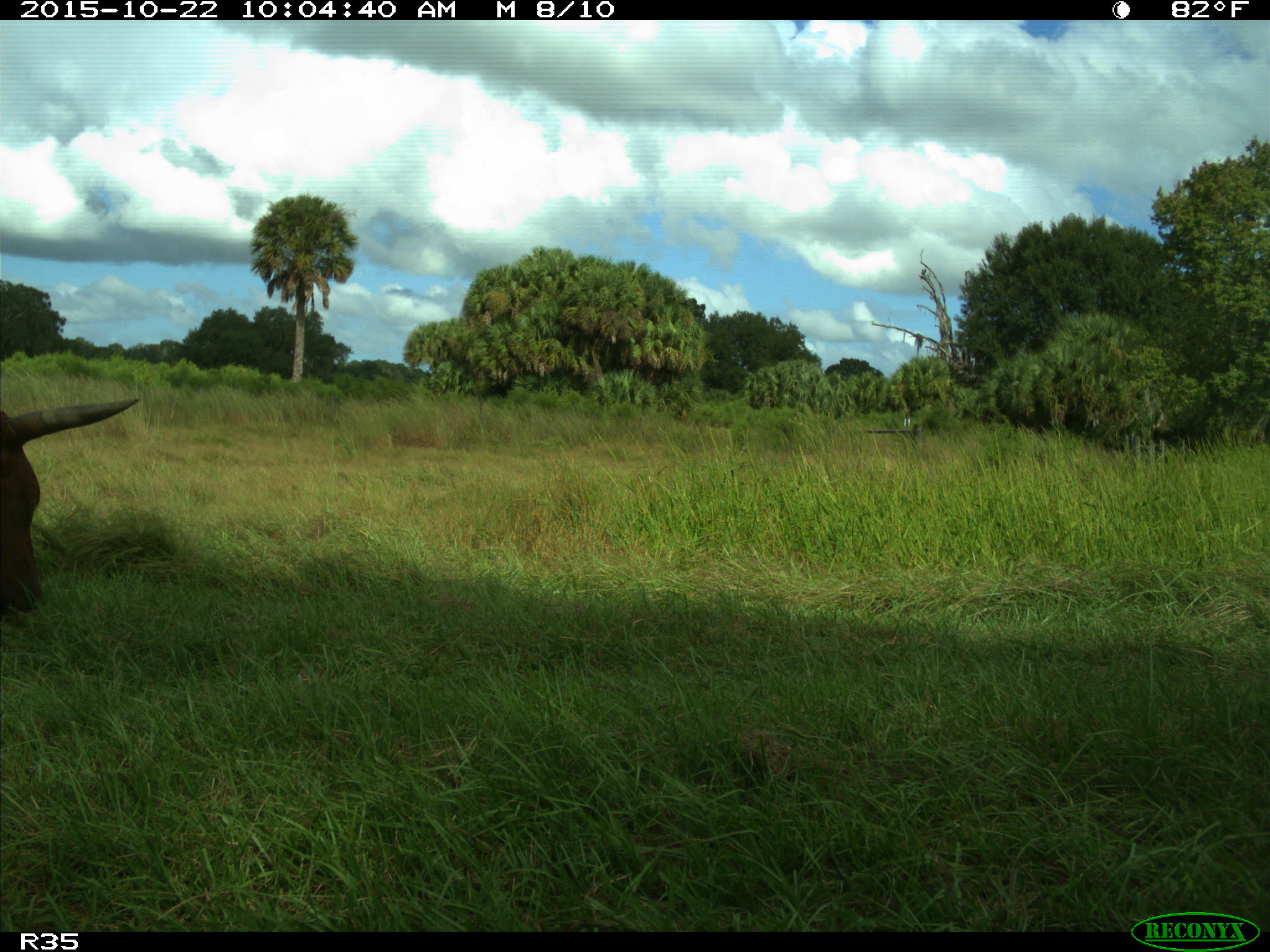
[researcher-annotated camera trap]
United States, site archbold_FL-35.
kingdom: Animalia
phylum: Chordata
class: Mammalia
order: Artiodactyla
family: Bovidae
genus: Bos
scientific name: Bos taurus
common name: domestic cow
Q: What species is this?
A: Bos taurus (domestic cow).